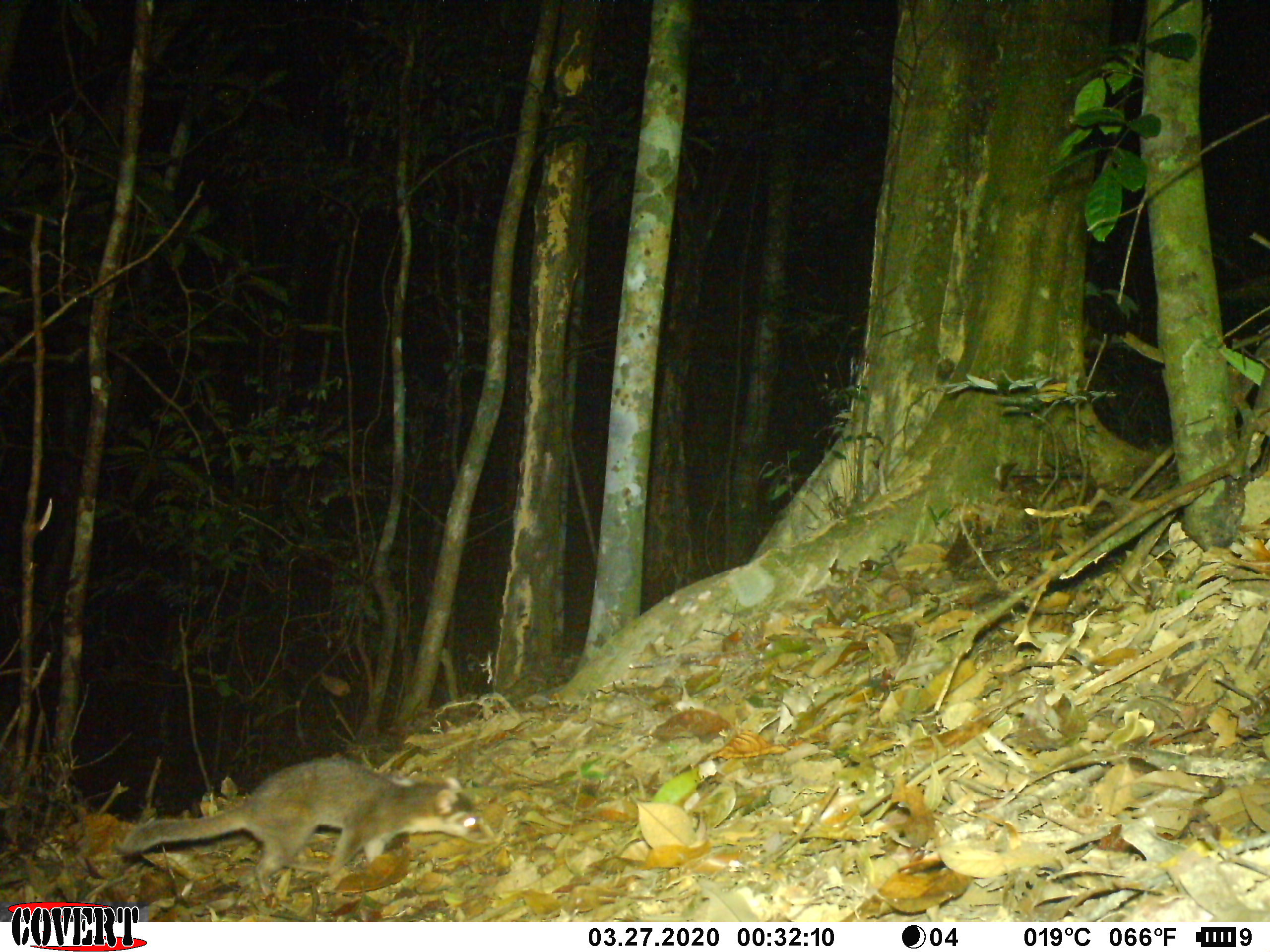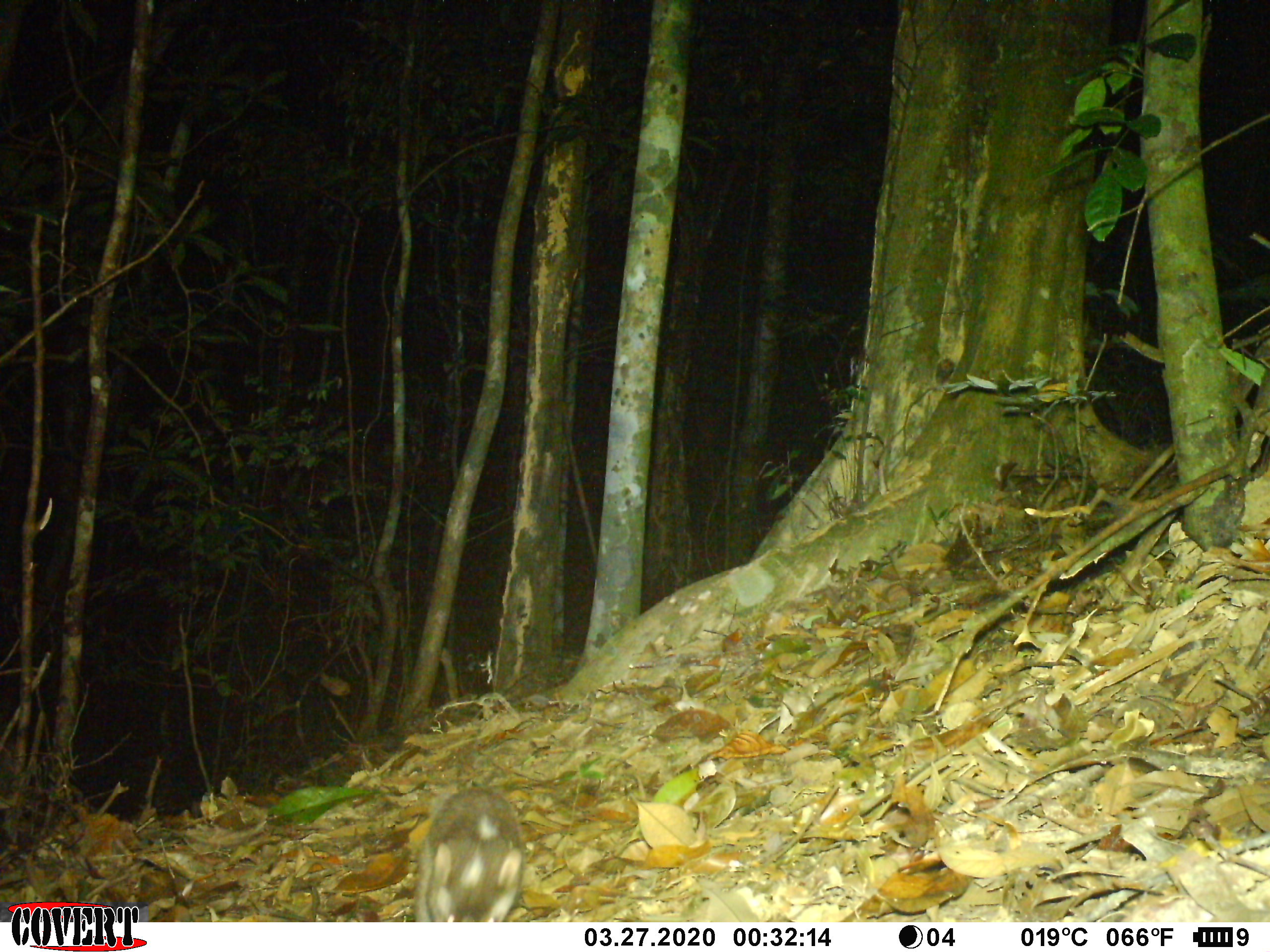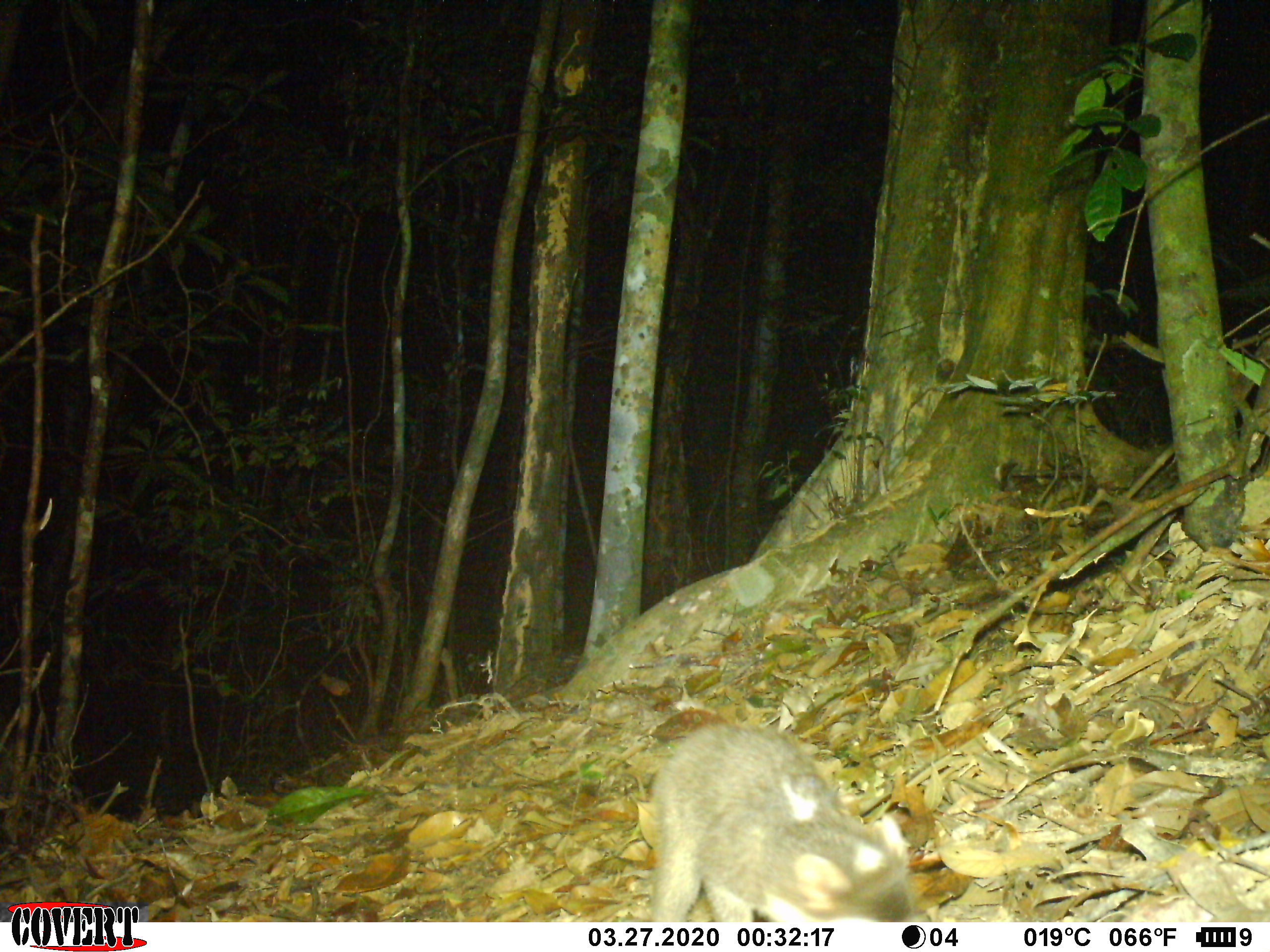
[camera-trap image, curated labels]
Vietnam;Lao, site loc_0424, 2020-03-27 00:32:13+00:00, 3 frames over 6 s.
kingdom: Animalia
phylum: Chordata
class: Mammalia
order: Carnivora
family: Mustelidae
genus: Melogale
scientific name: Melogale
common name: ferret badger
Ferret badger (Melogale). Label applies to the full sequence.